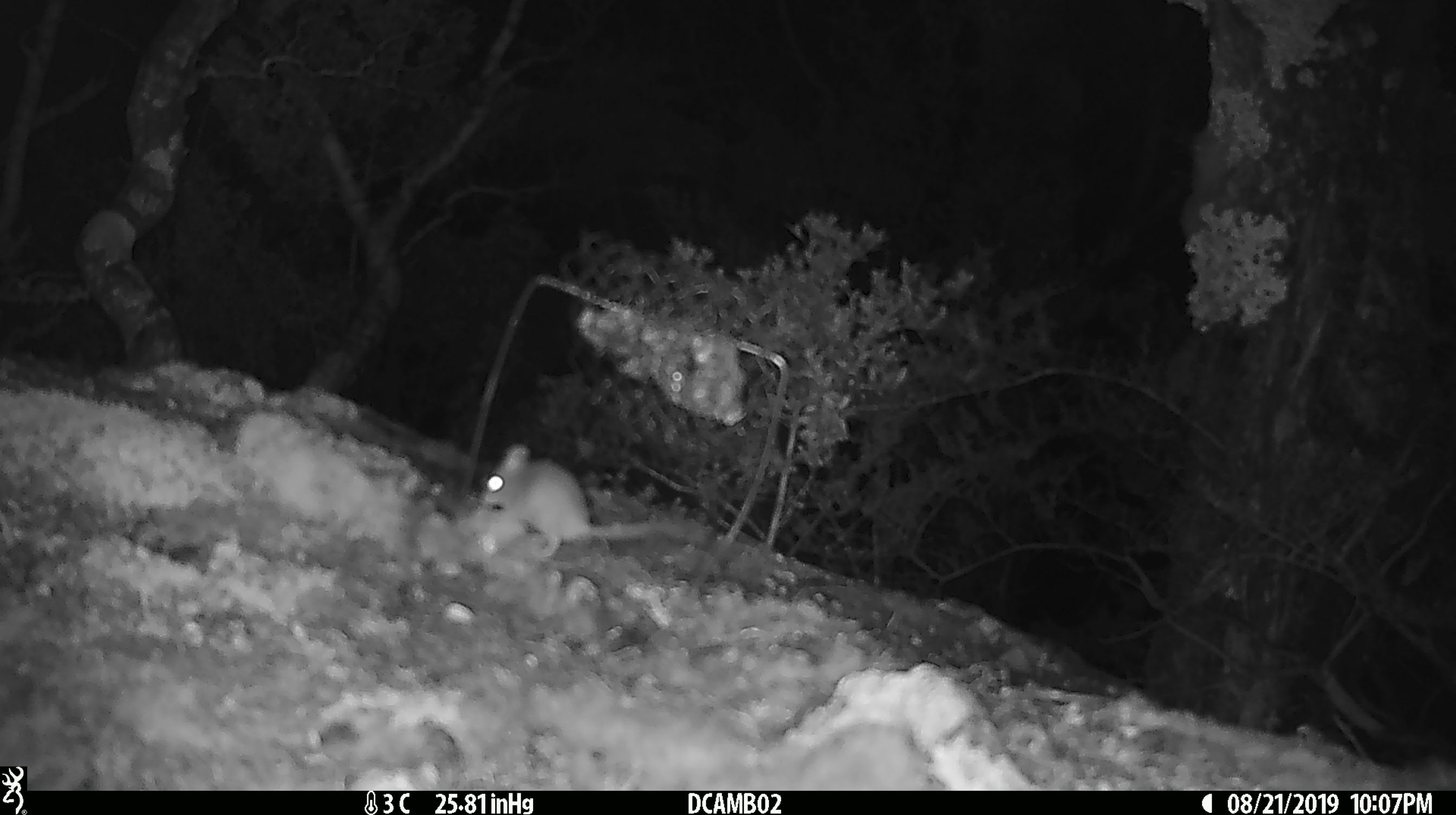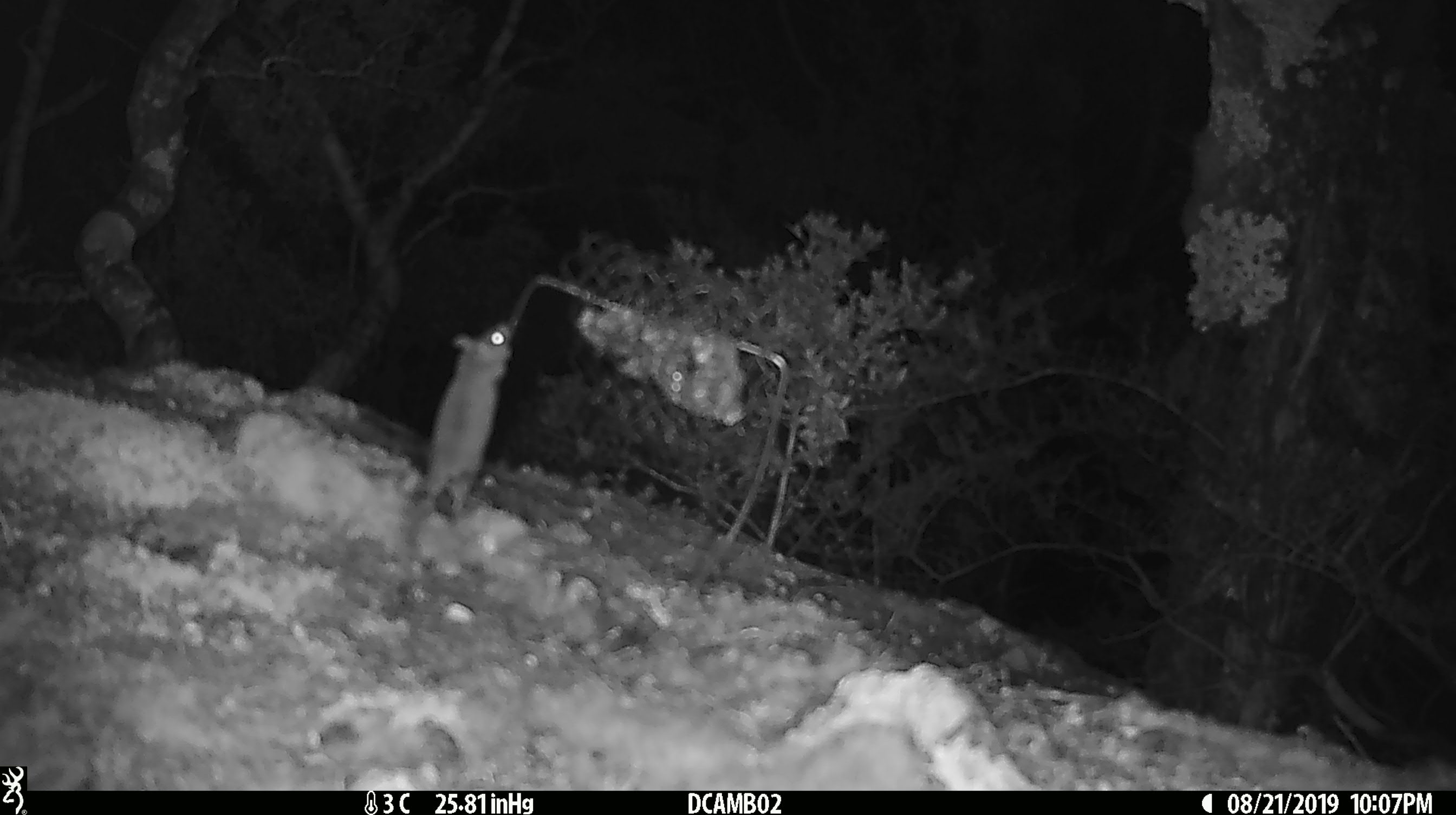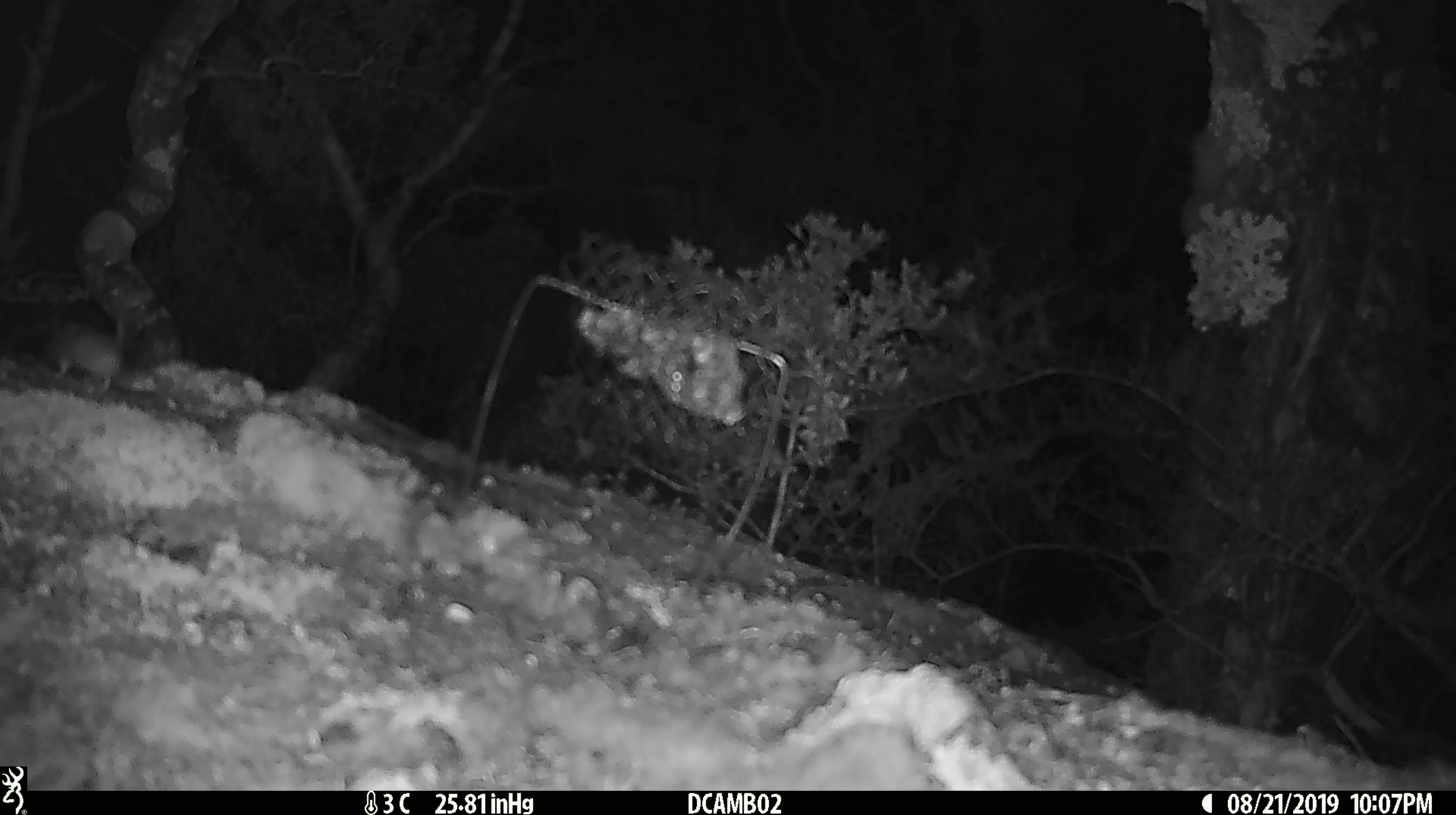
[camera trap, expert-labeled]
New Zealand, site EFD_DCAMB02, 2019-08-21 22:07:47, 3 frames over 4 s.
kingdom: Animalia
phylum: Chordata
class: Mammalia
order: Rodentia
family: Muridae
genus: Mus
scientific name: Mus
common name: mouse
Mouse (Mus).